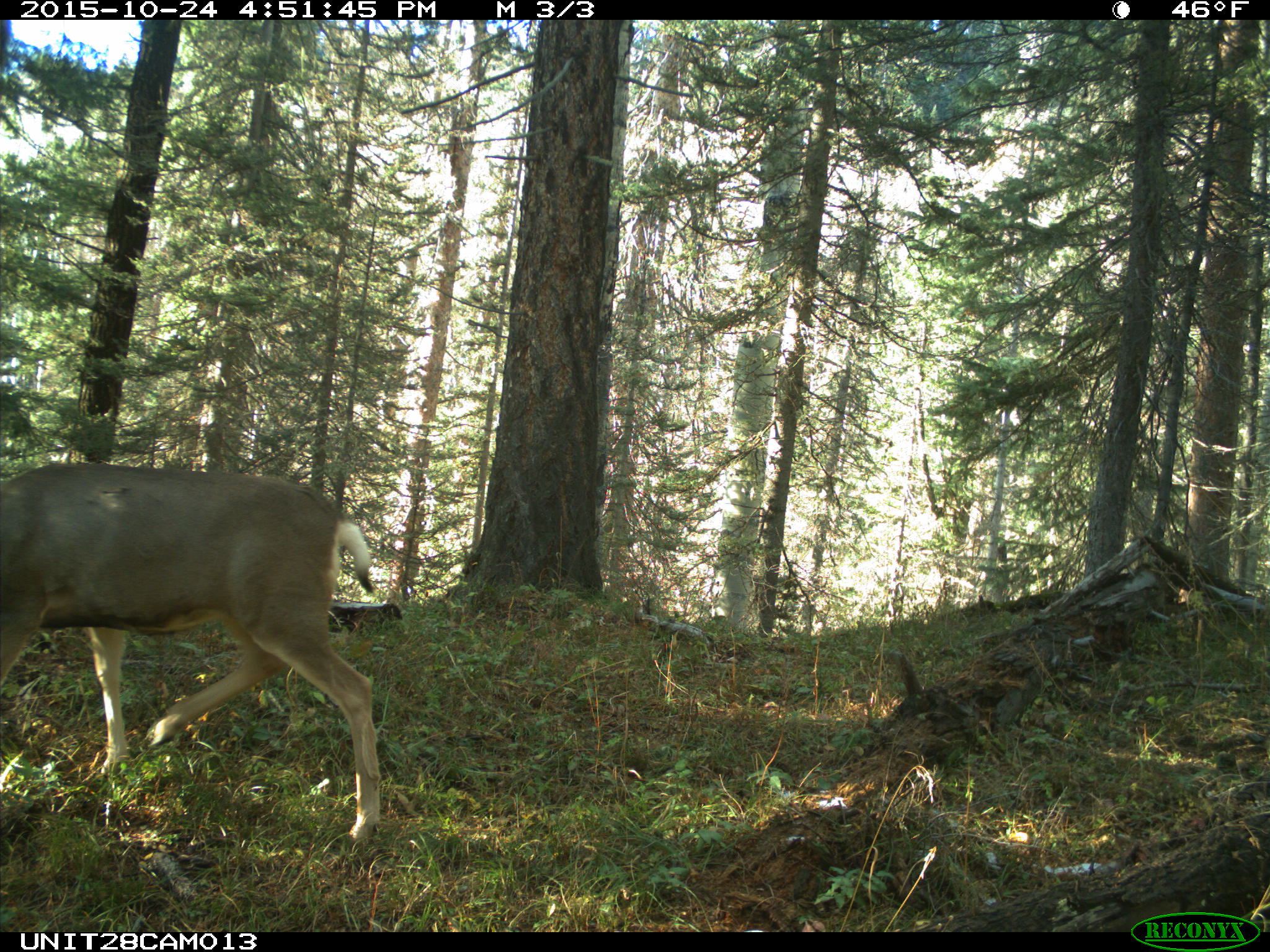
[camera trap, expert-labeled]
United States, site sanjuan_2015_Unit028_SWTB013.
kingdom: Animalia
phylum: Chordata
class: Mammalia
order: Artiodactyla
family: Cervidae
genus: Odocoileus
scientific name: Odocoileus hemionus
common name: mule deer